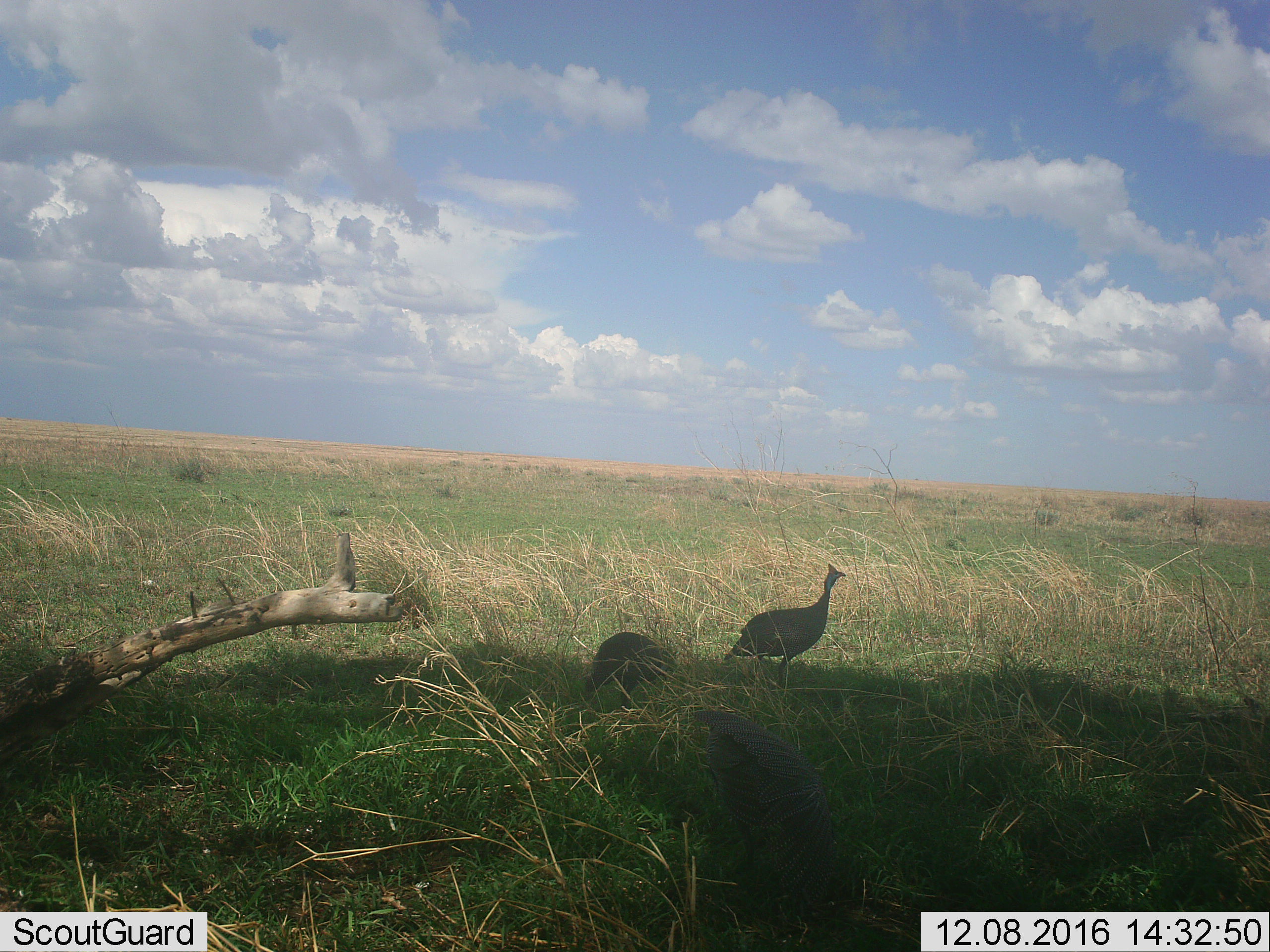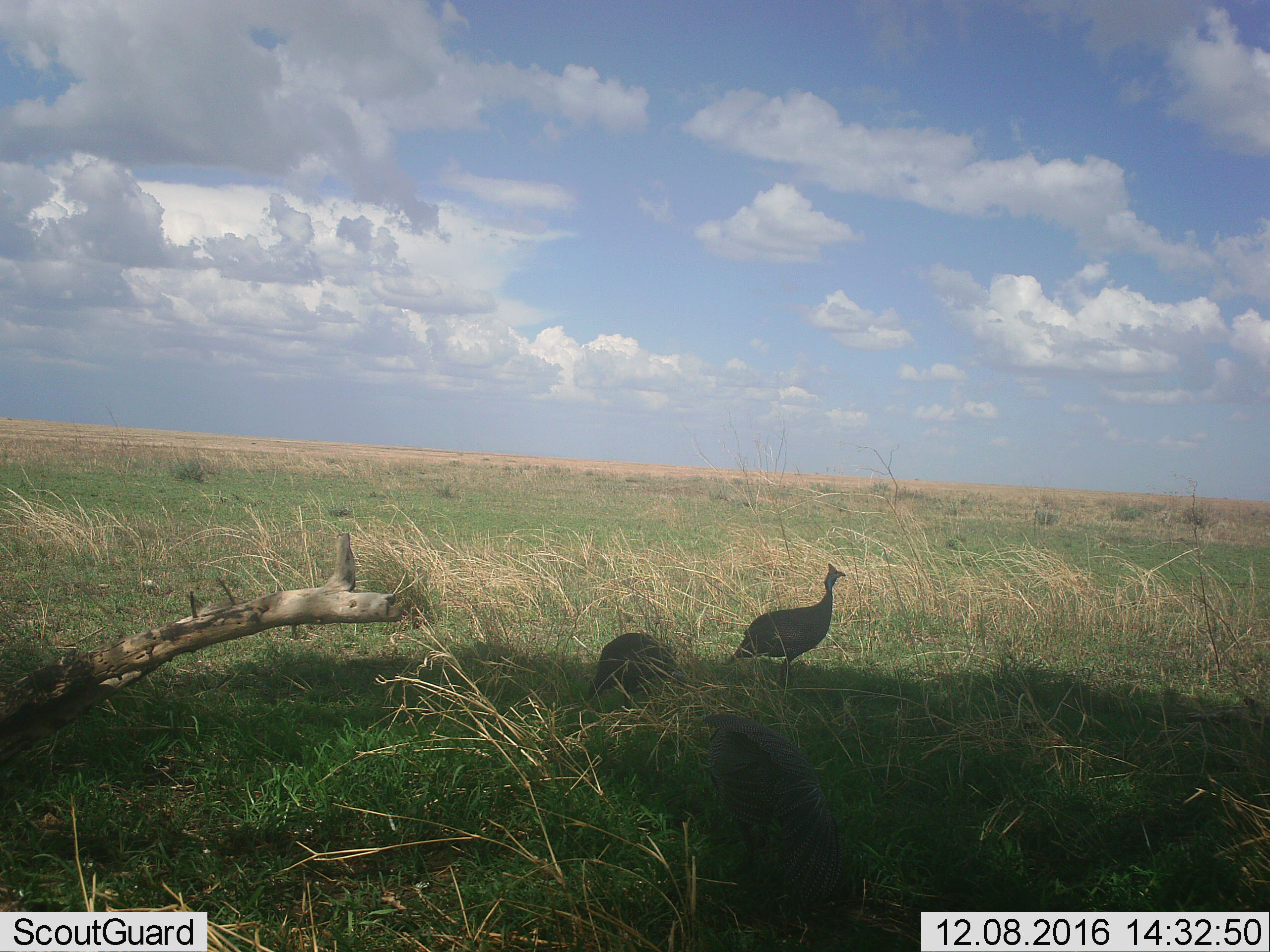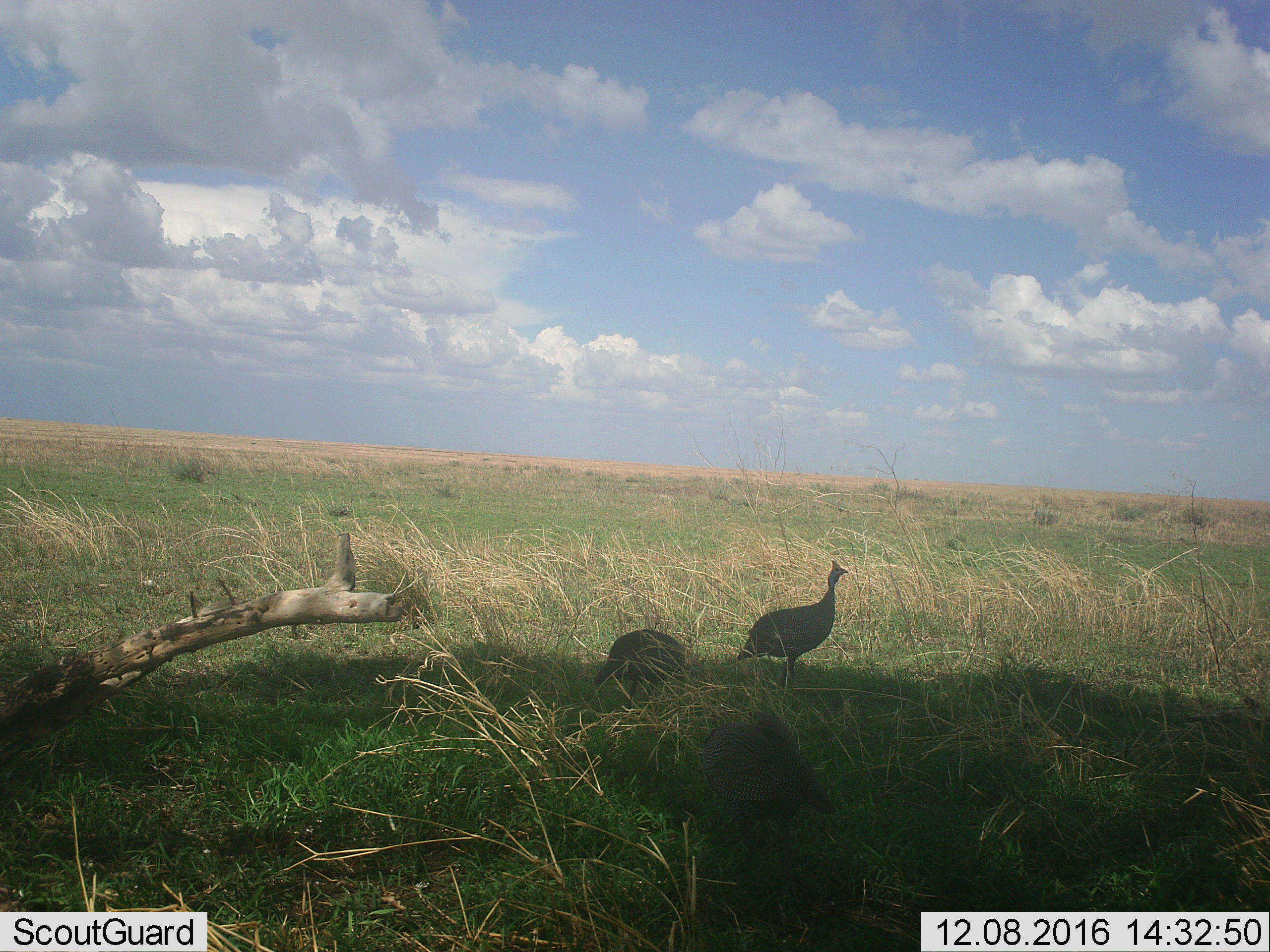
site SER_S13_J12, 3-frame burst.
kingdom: Animalia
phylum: Chordata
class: Aves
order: Galliformes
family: Numididae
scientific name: Numididae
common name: guineafowl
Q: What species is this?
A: Guineafowl (Numididae).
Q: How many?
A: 3.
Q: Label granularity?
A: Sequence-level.